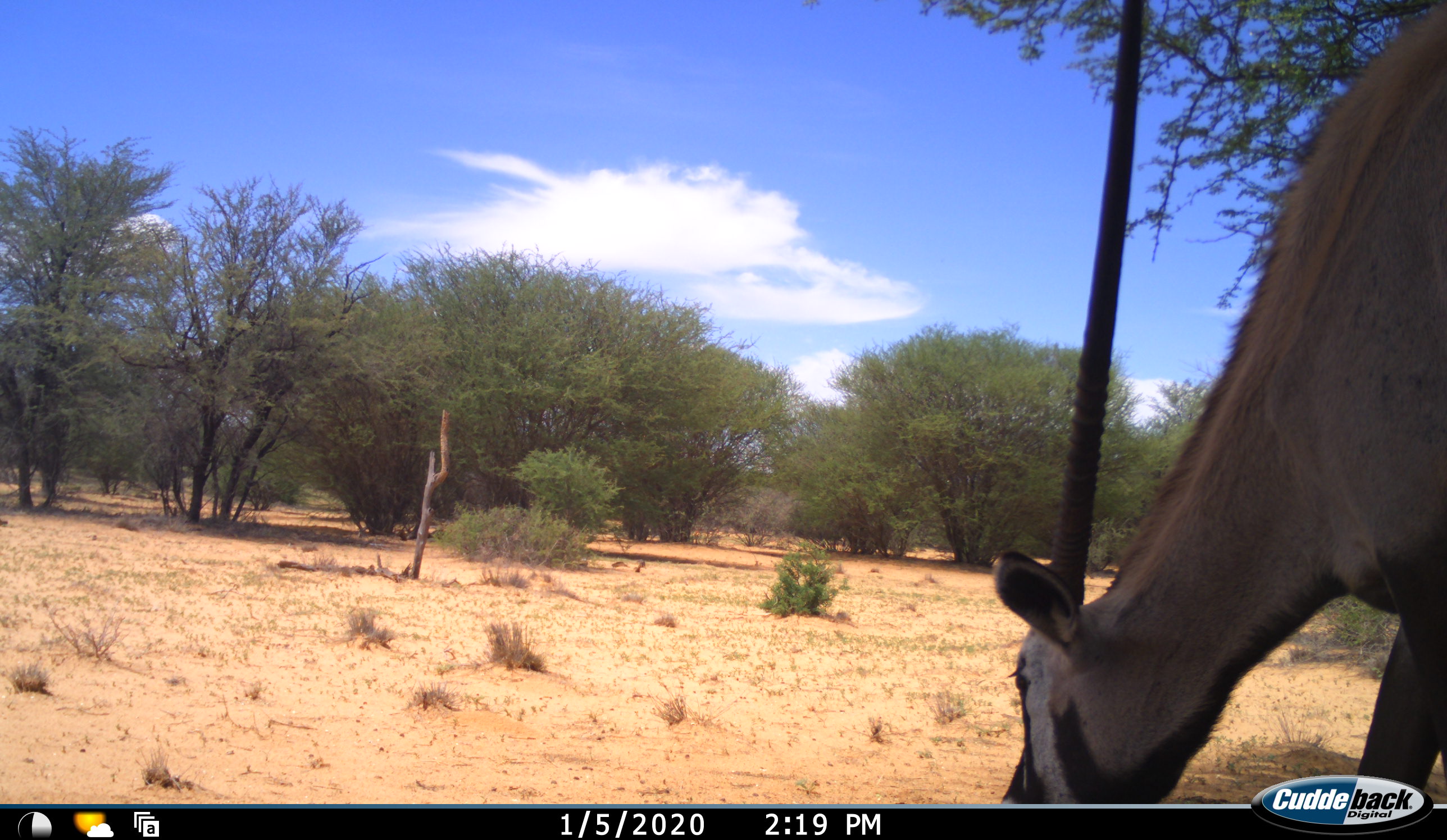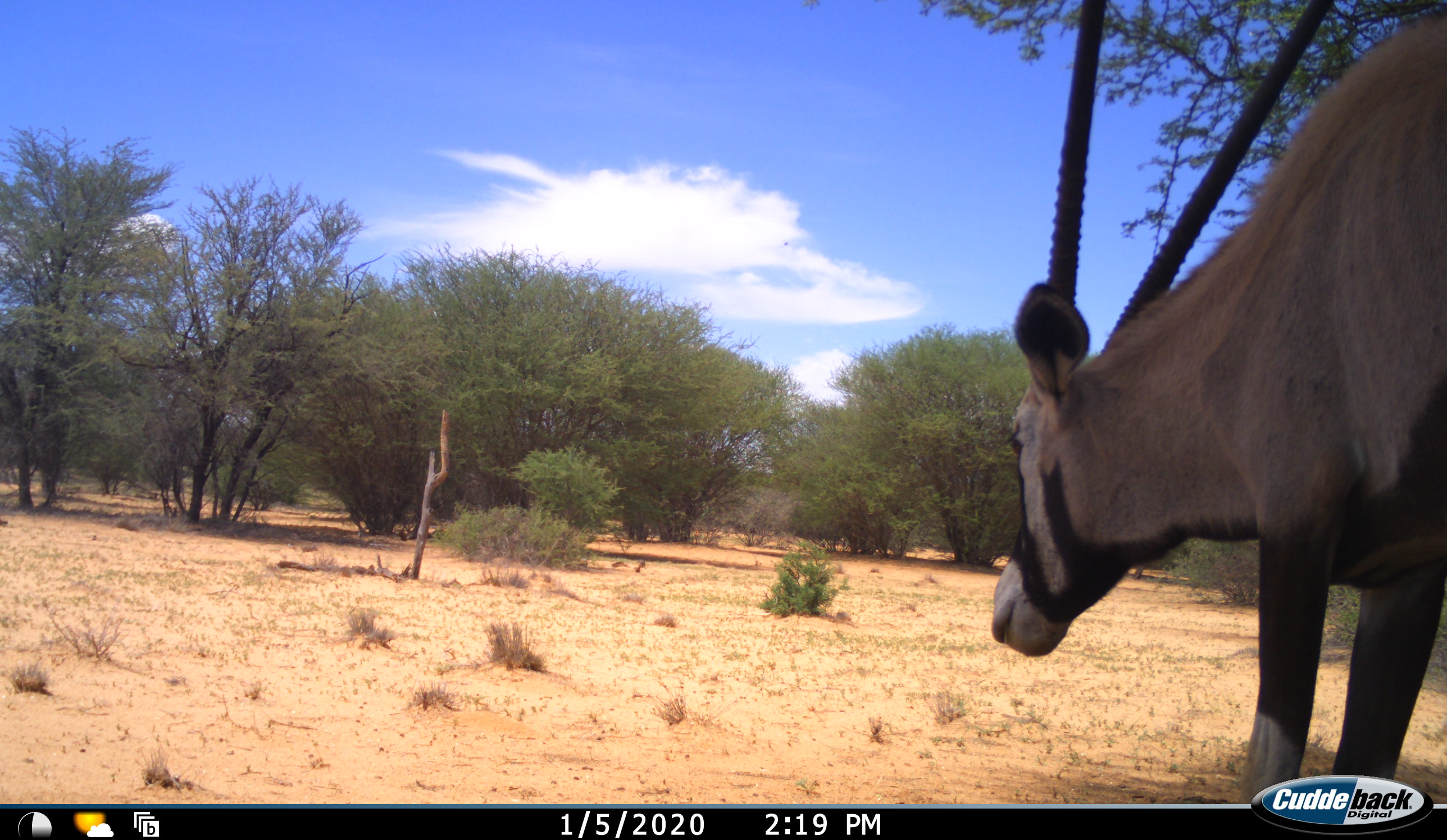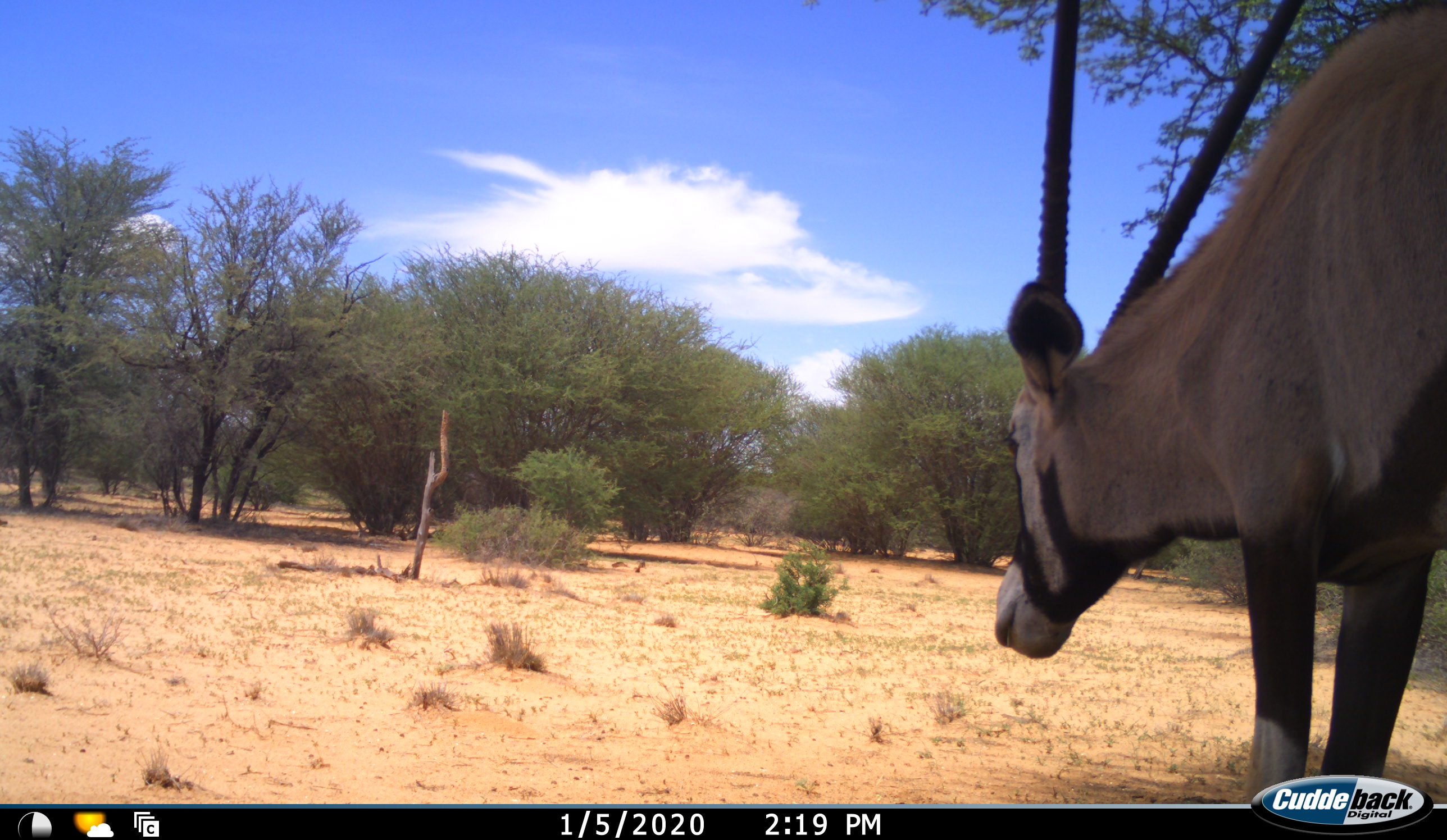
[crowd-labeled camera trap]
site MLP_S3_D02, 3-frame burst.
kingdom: Animalia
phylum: Chordata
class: Mammalia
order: Artiodactyla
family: Bovidae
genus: Oryx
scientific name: Oryx gazella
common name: gemsbok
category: oryx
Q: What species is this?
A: Oryx (gemsbok) (Oryx gazella).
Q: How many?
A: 1.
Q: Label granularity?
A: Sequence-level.